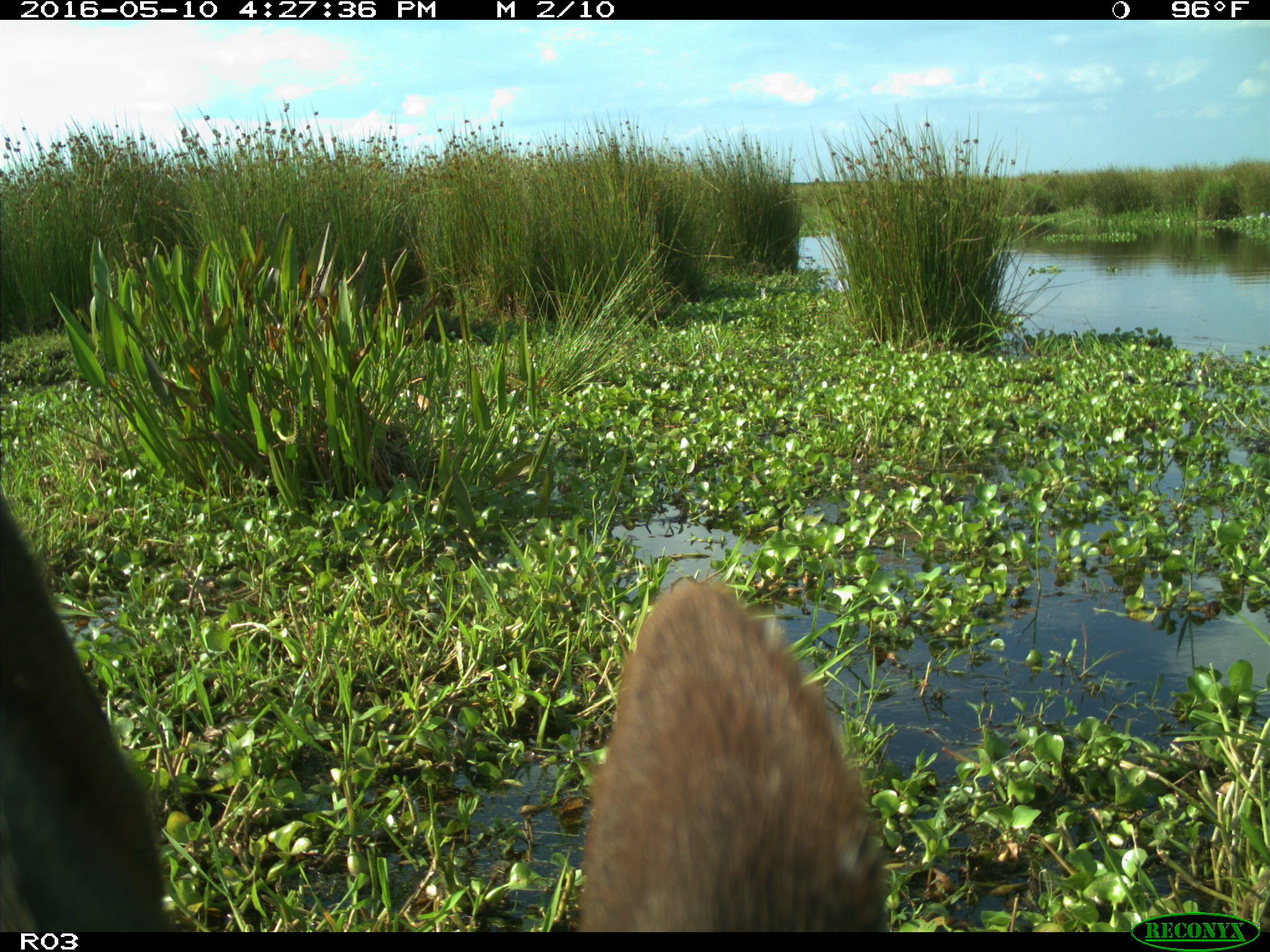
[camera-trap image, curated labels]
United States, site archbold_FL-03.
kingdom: Animalia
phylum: Chordata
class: Mammalia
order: Artiodactyla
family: Bovidae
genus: Bos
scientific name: Bos taurus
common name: domestic cow